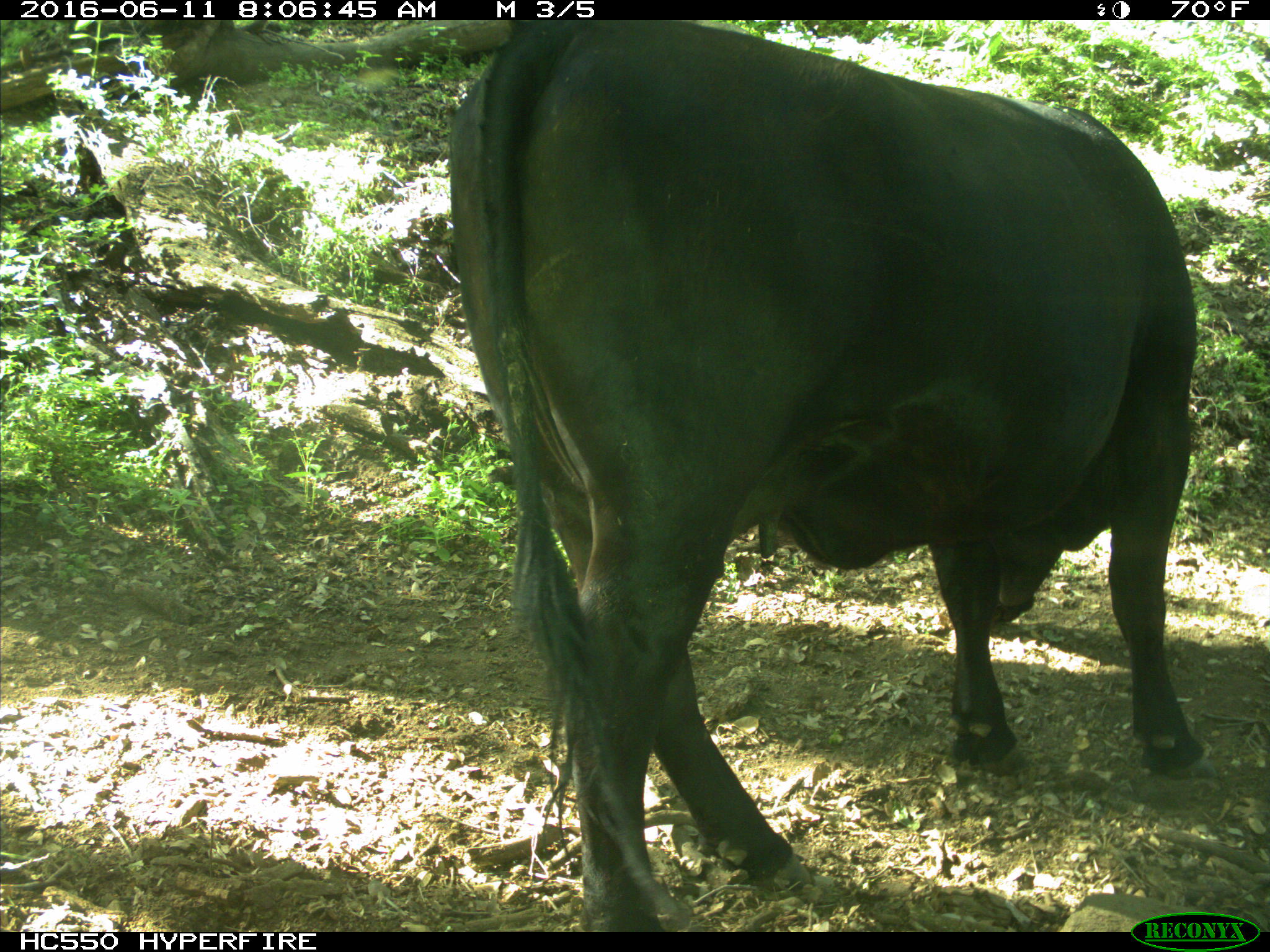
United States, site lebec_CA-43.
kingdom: Animalia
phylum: Chordata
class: Mammalia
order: Artiodactyla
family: Bovidae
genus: Bos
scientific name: Bos taurus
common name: domestic cow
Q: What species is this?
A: Bos taurus (domestic cow).